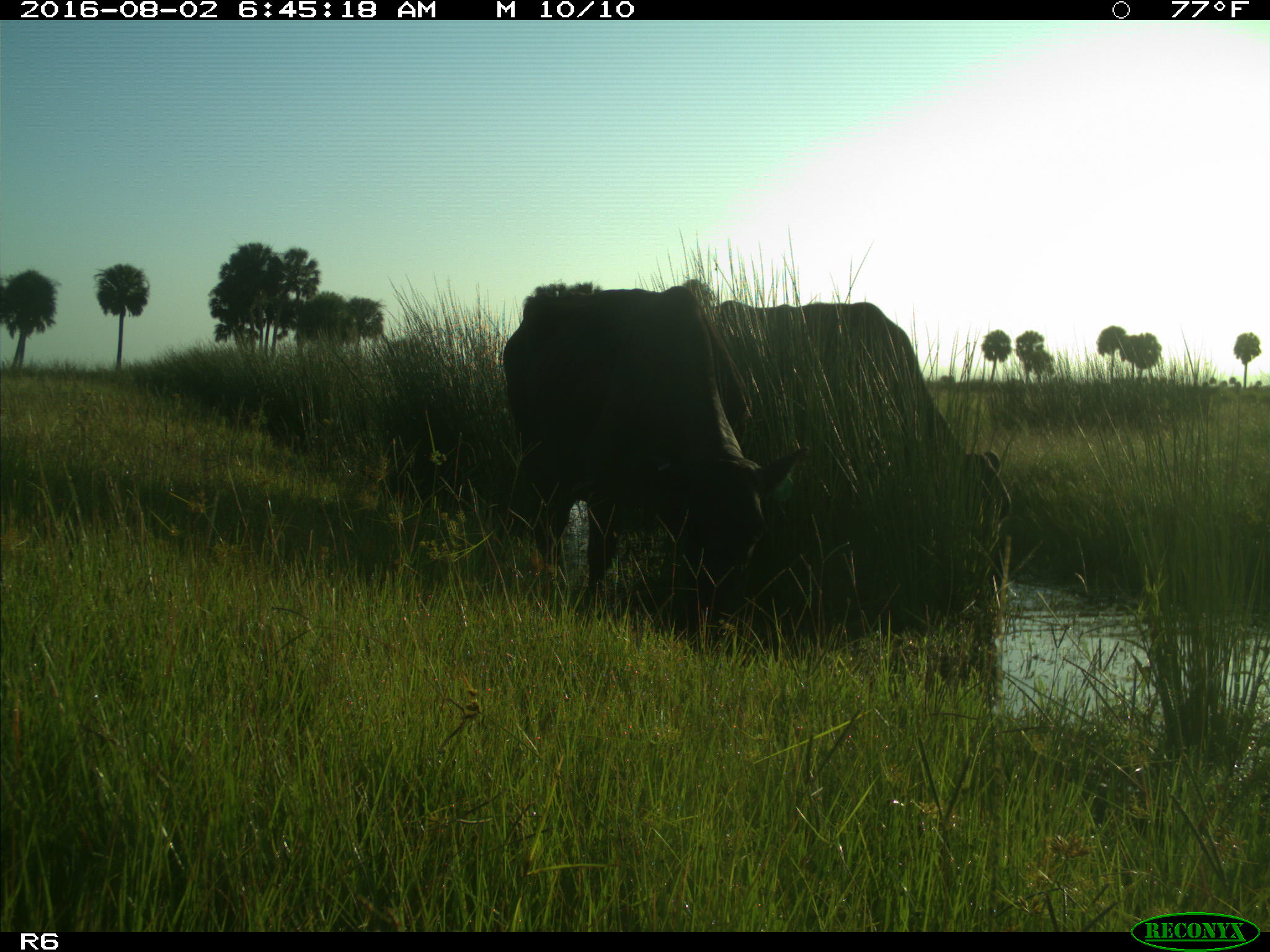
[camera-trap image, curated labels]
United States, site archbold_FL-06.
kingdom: Animalia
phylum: Chordata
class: Mammalia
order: Artiodactyla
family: Bovidae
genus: Bos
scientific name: Bos taurus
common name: domestic cow